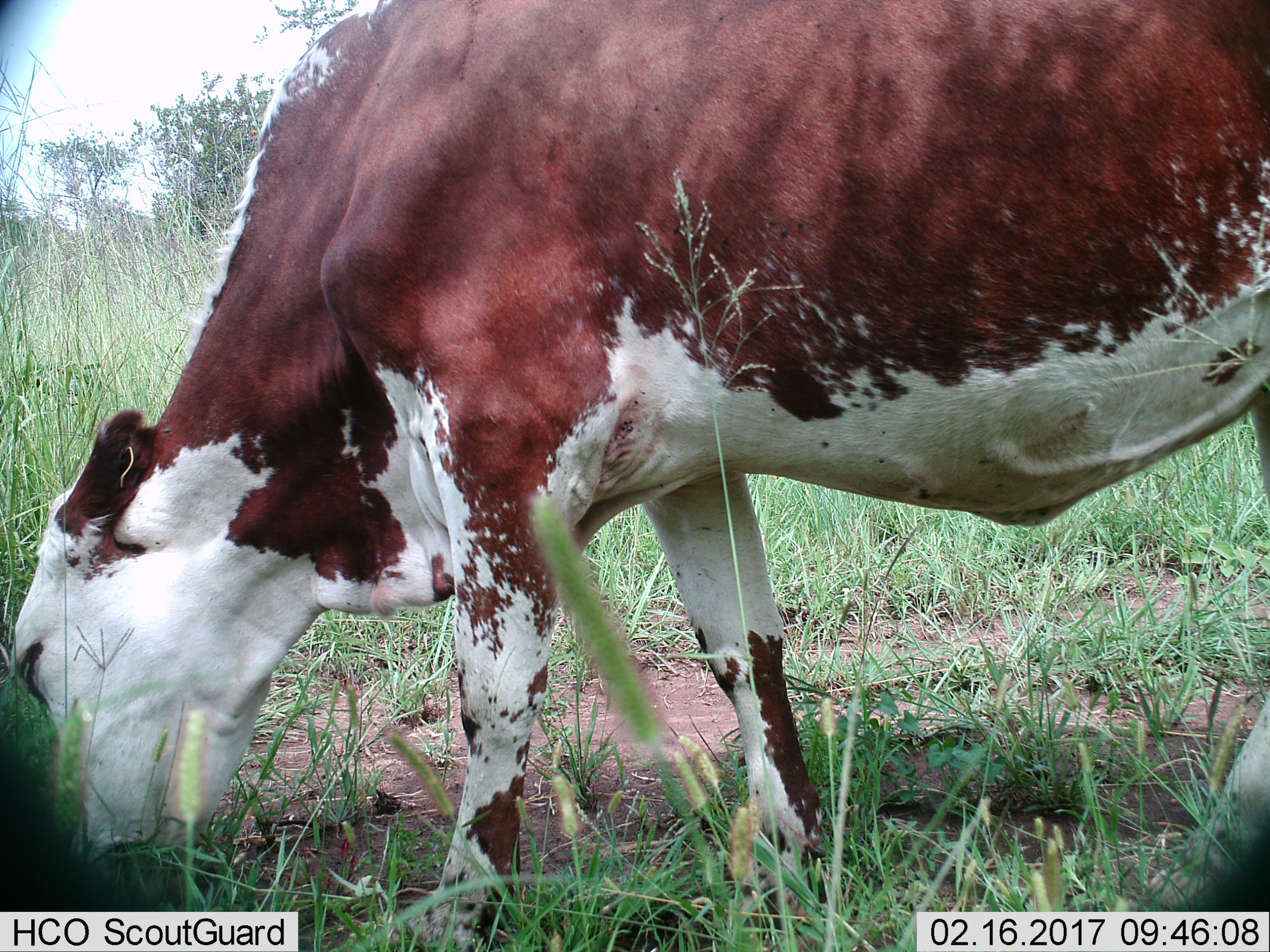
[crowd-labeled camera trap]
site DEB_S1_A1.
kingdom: Animalia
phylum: Chordata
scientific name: Vertebrata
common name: domestic animal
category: domesticanimal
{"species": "domesticanimal (domestic animal) (Vertebrata)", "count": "1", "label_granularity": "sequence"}